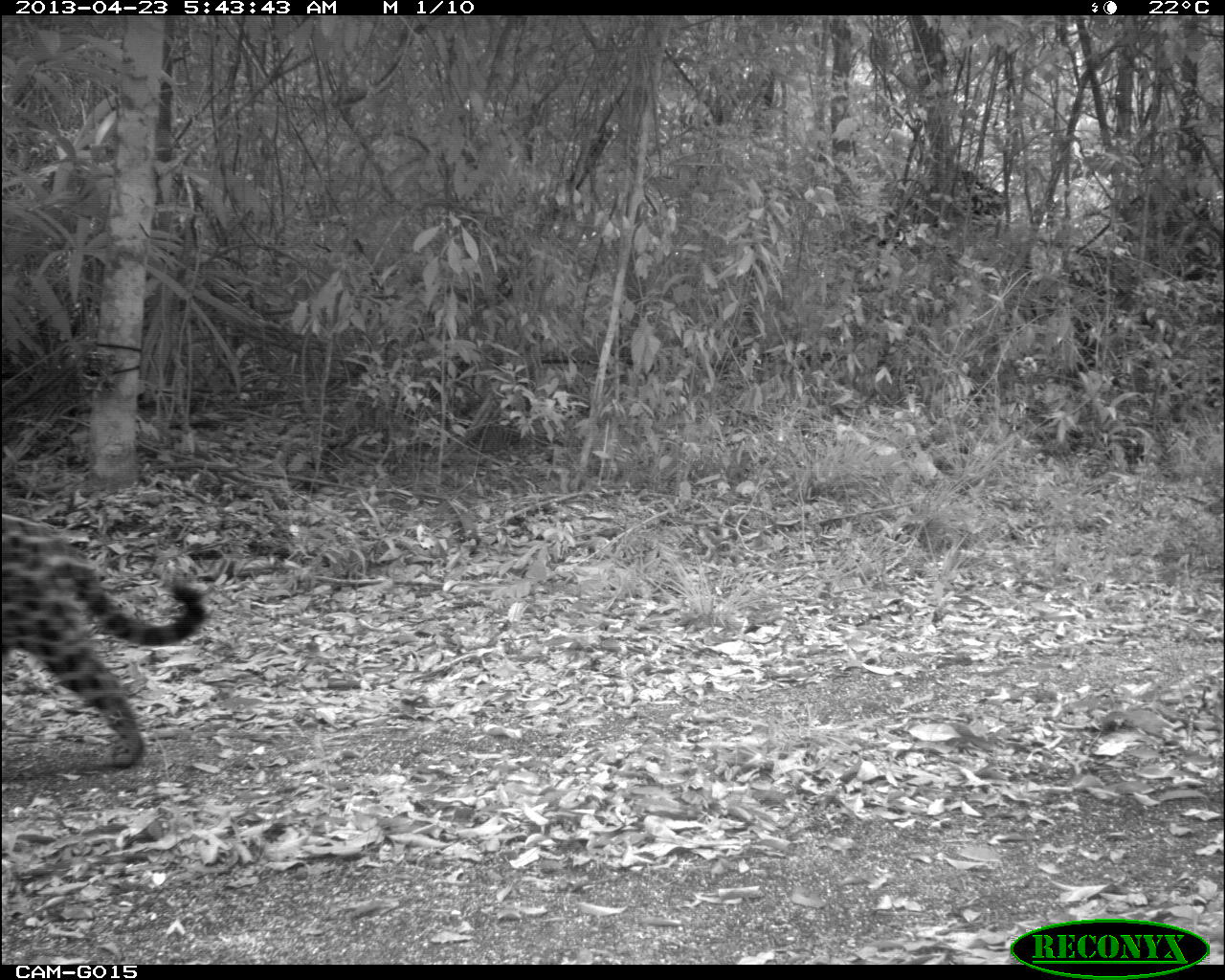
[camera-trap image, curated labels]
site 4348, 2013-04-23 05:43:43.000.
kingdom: Animalia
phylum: Chordata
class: Mammalia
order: Carnivora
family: Felidae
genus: Panthera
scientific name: Panthera onca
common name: jaguar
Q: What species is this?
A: Panthera onca (jaguar).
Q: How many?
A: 1.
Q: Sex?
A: Male.